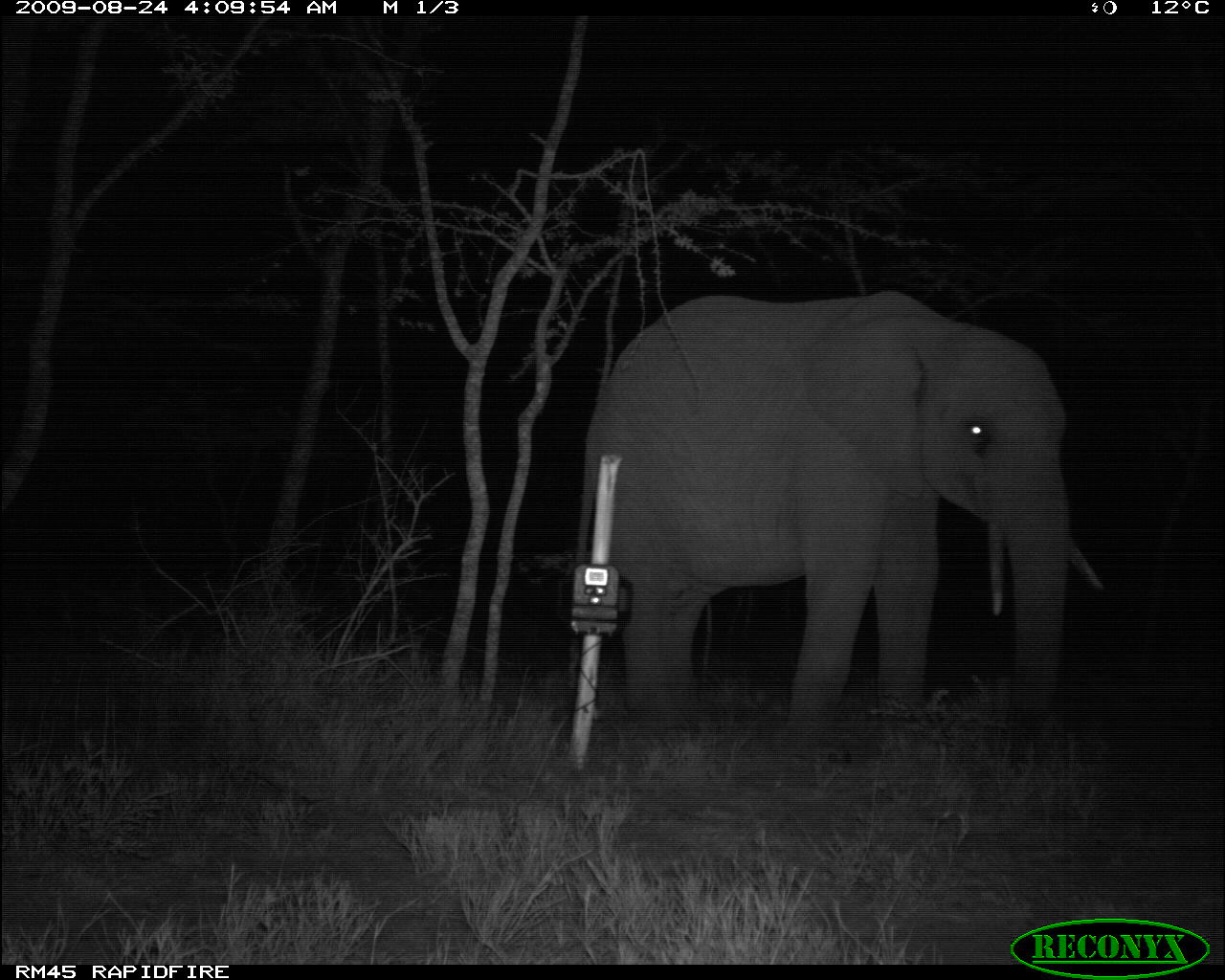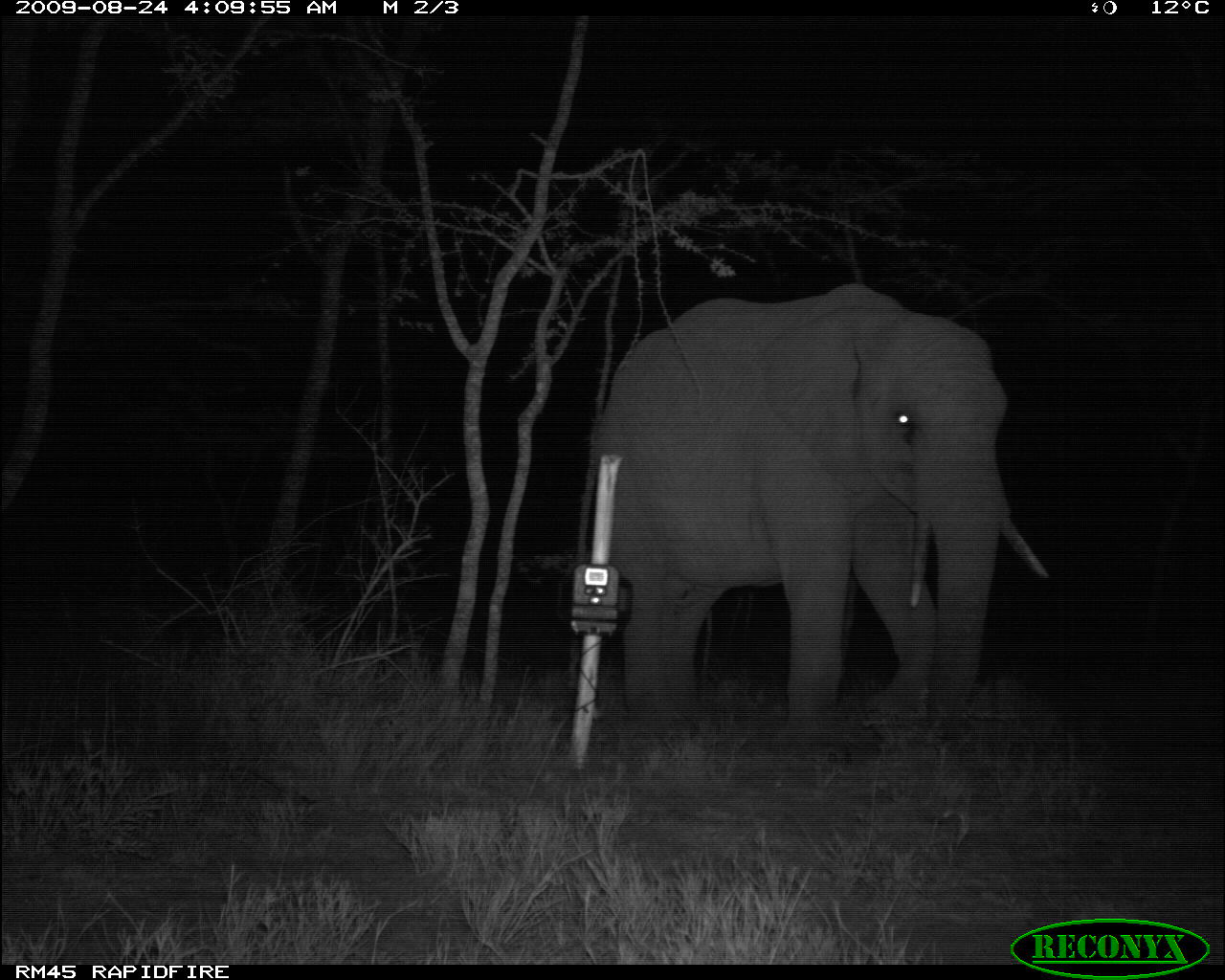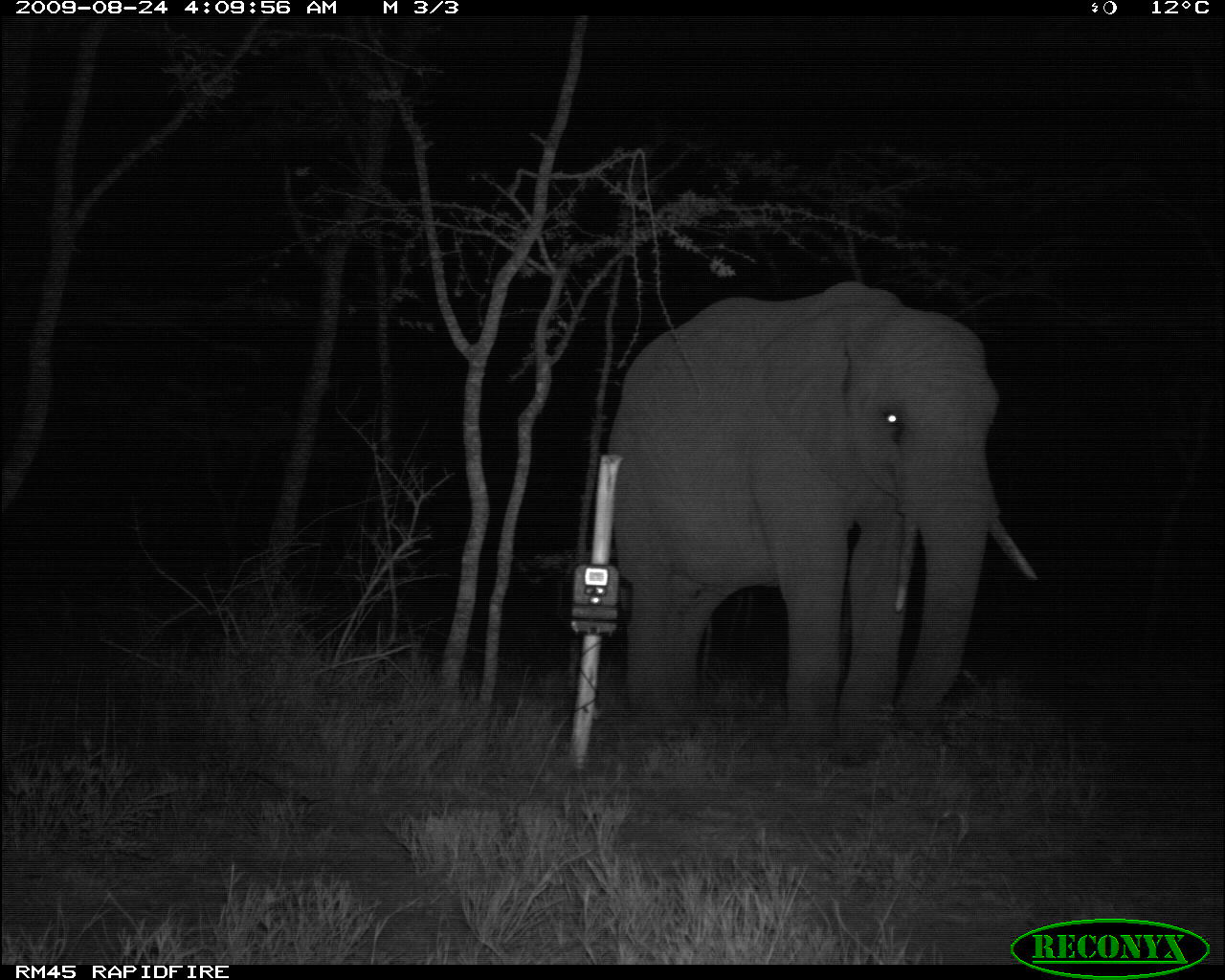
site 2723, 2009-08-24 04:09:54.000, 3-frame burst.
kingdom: Animalia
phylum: Chordata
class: Mammalia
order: Proboscidea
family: Elephantidae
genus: Loxodonta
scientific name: Loxodonta africana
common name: african bush elephant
Loxodonta africana (african bush elephant), count 1.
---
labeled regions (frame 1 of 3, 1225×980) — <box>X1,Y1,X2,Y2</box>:
loxodonta africana: <box>575,284,1109,748</box>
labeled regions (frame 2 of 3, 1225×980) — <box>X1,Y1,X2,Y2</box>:
loxodonta africana: <box>590,284,1046,748</box>